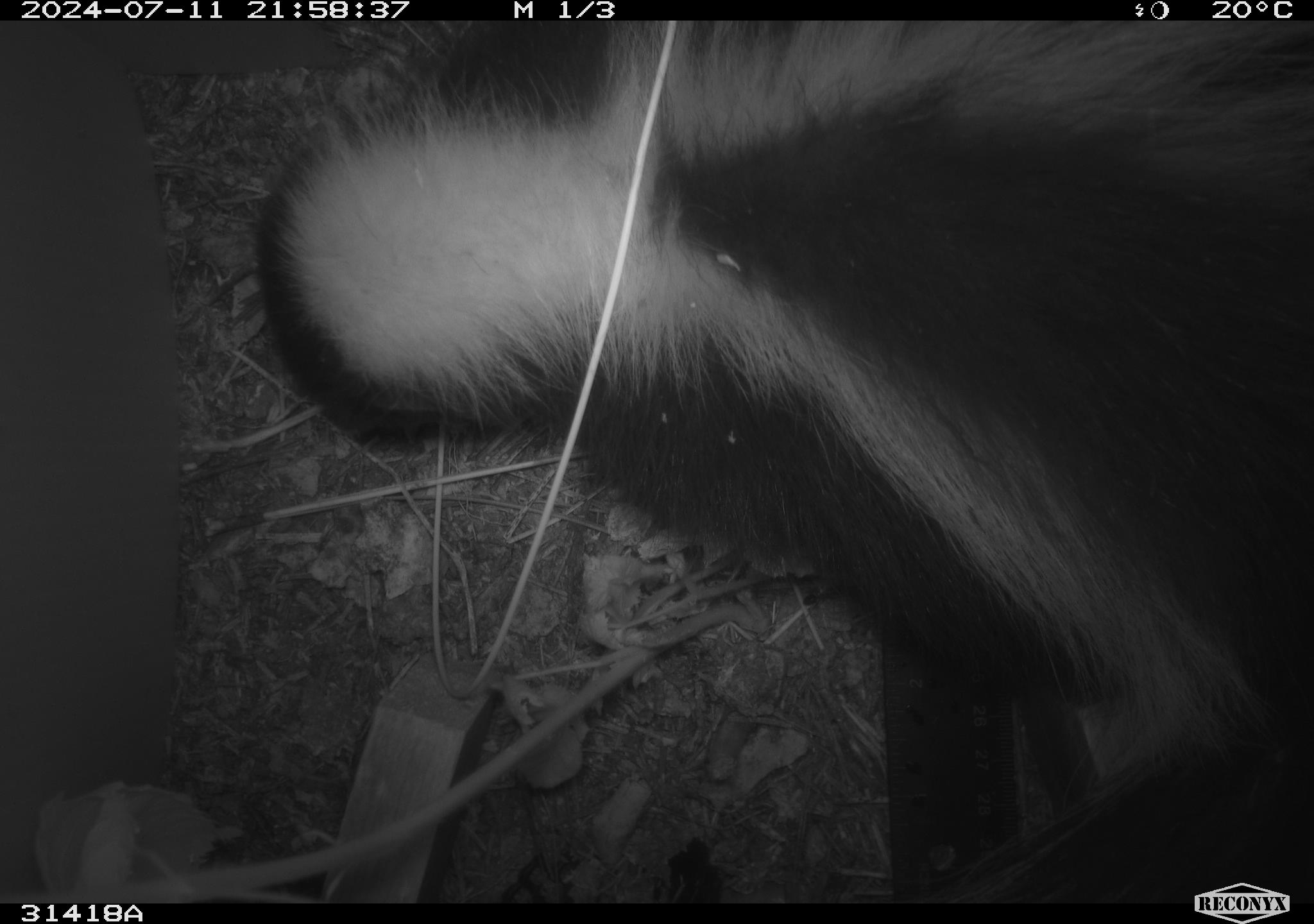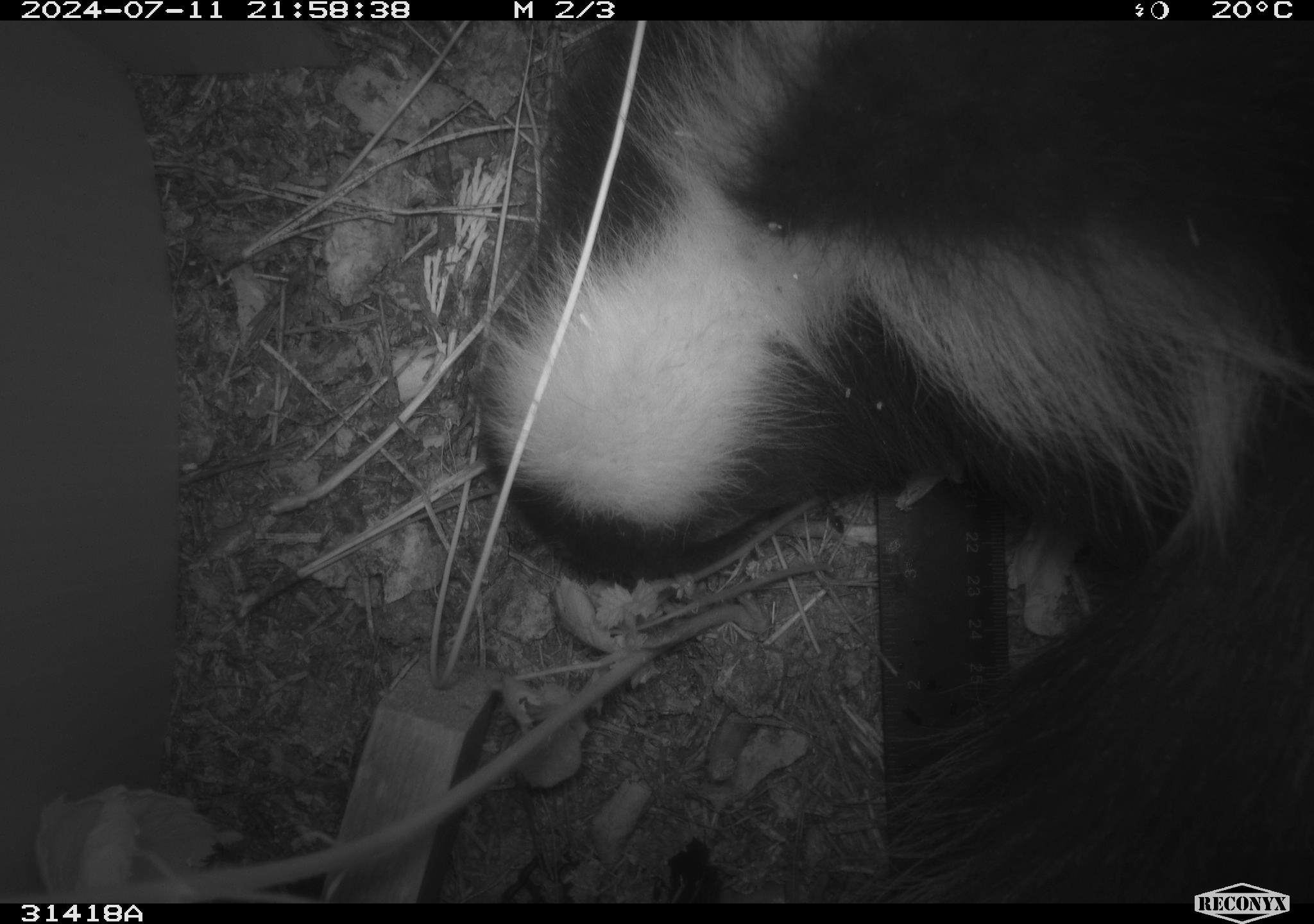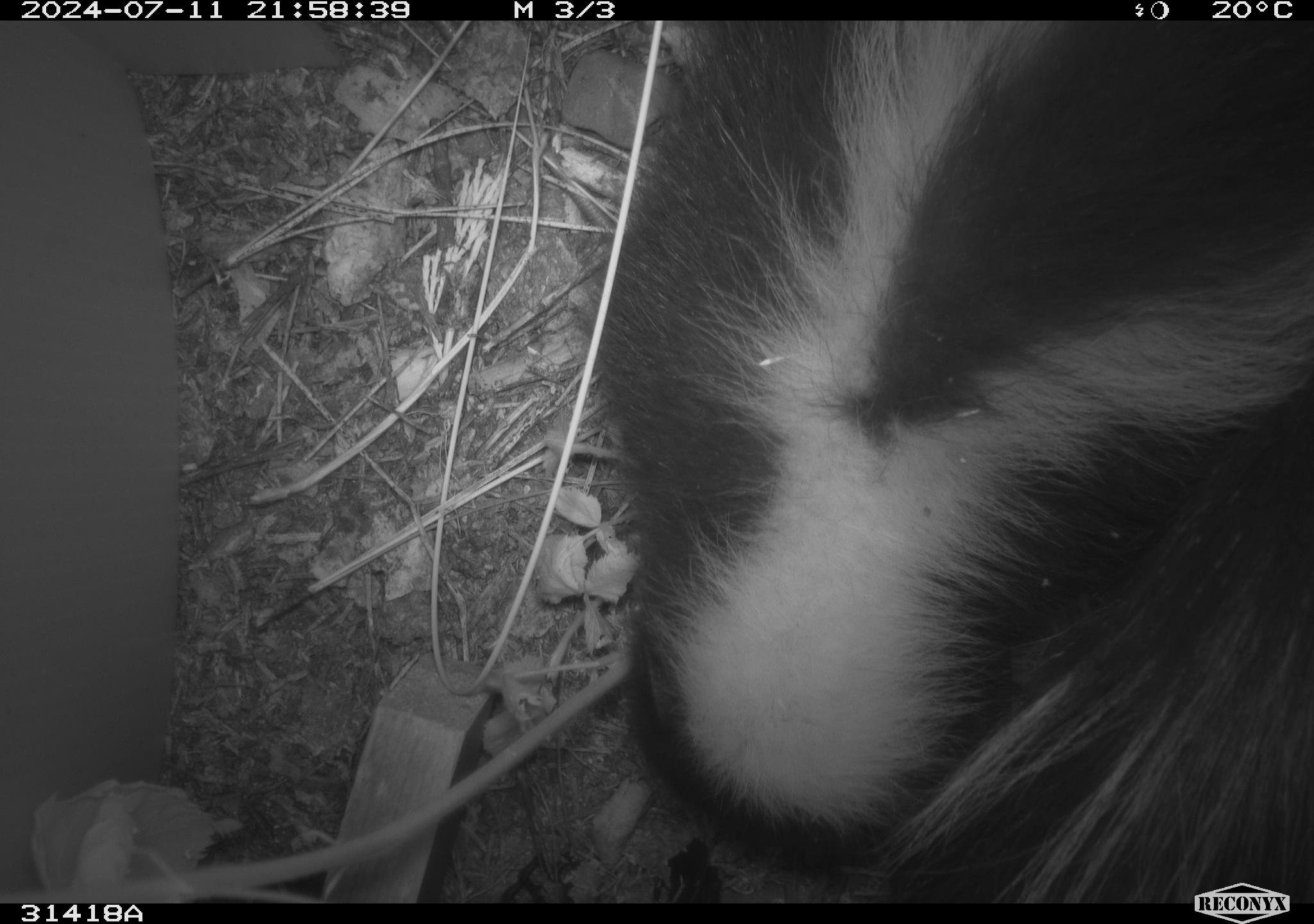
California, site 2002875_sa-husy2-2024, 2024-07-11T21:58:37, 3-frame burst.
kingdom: Animalia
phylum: Chordata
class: Mammalia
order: Carnivora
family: Mephitidae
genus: Mephitis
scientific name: Mephitis mephitis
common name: striped skunk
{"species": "striped skunk (Mephitis mephitis)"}